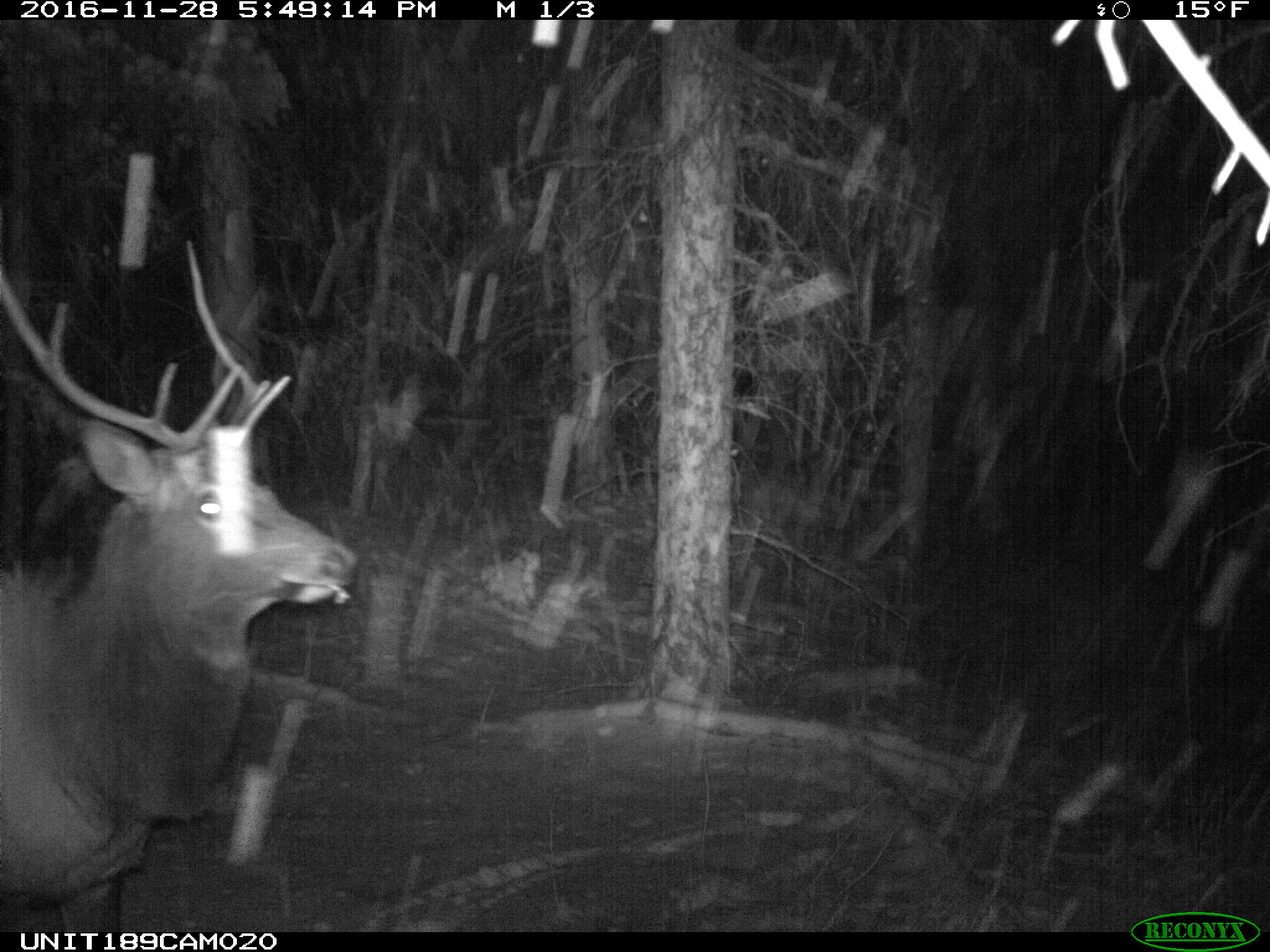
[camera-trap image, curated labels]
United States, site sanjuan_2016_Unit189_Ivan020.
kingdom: Animalia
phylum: Chordata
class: Mammalia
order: Artiodactyla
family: Cervidae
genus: Cervus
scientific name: Cervus elaphus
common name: red deer